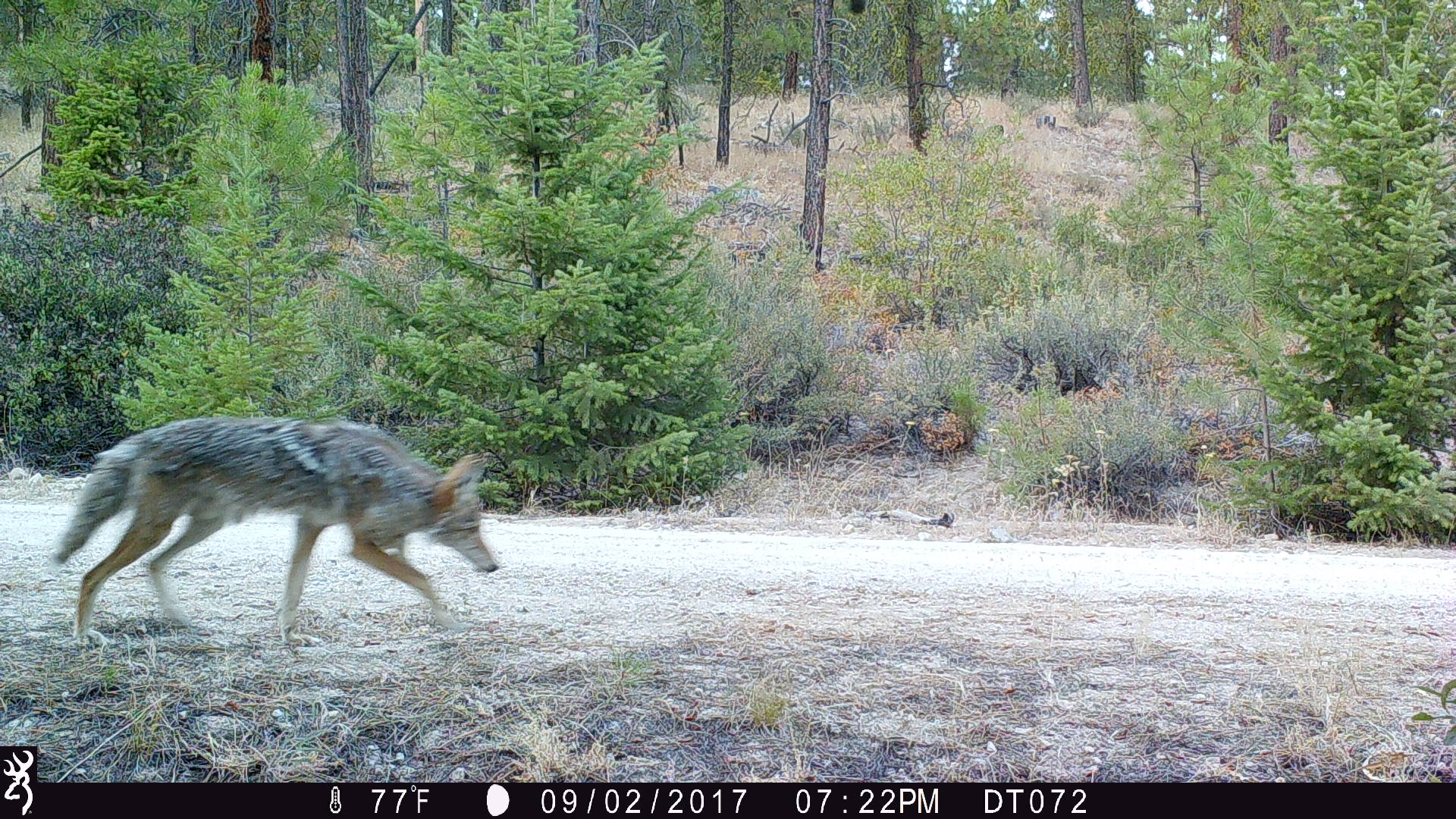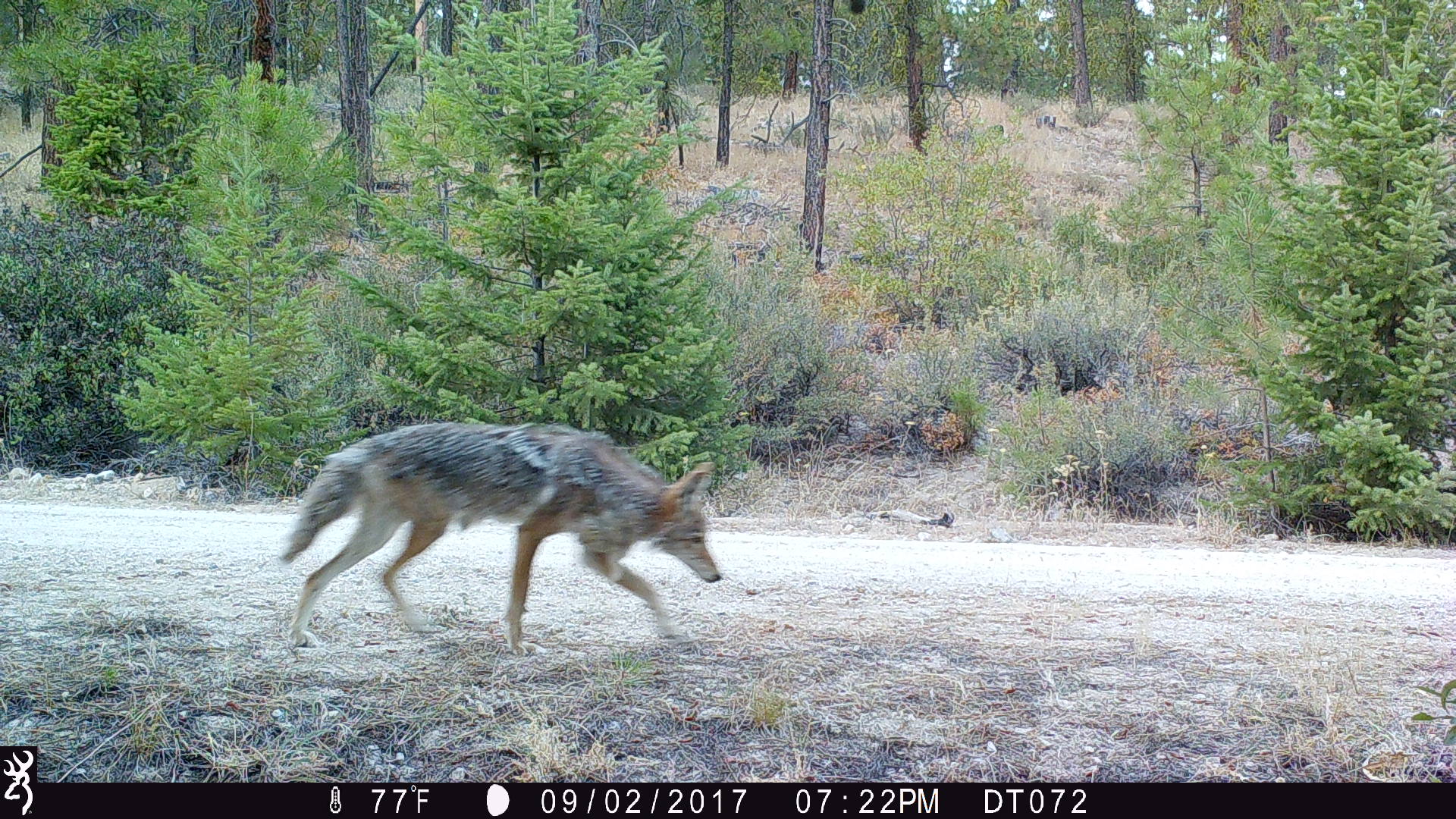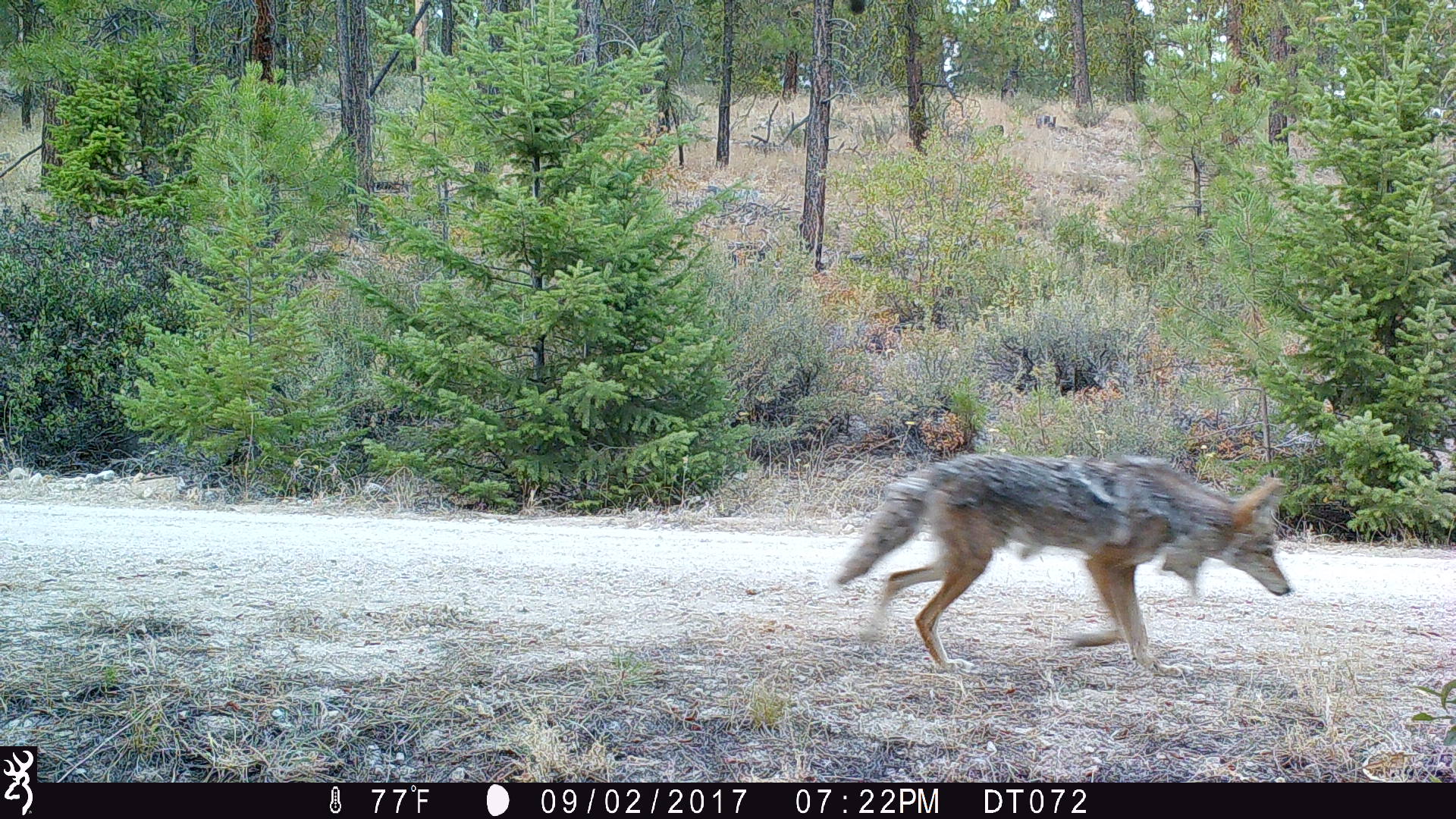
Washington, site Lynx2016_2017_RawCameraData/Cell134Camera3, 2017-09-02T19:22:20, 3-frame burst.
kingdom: Animalia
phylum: Chordata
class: Mammalia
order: Carnivora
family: Canidae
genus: Canis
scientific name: Canis latrans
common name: coyote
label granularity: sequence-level